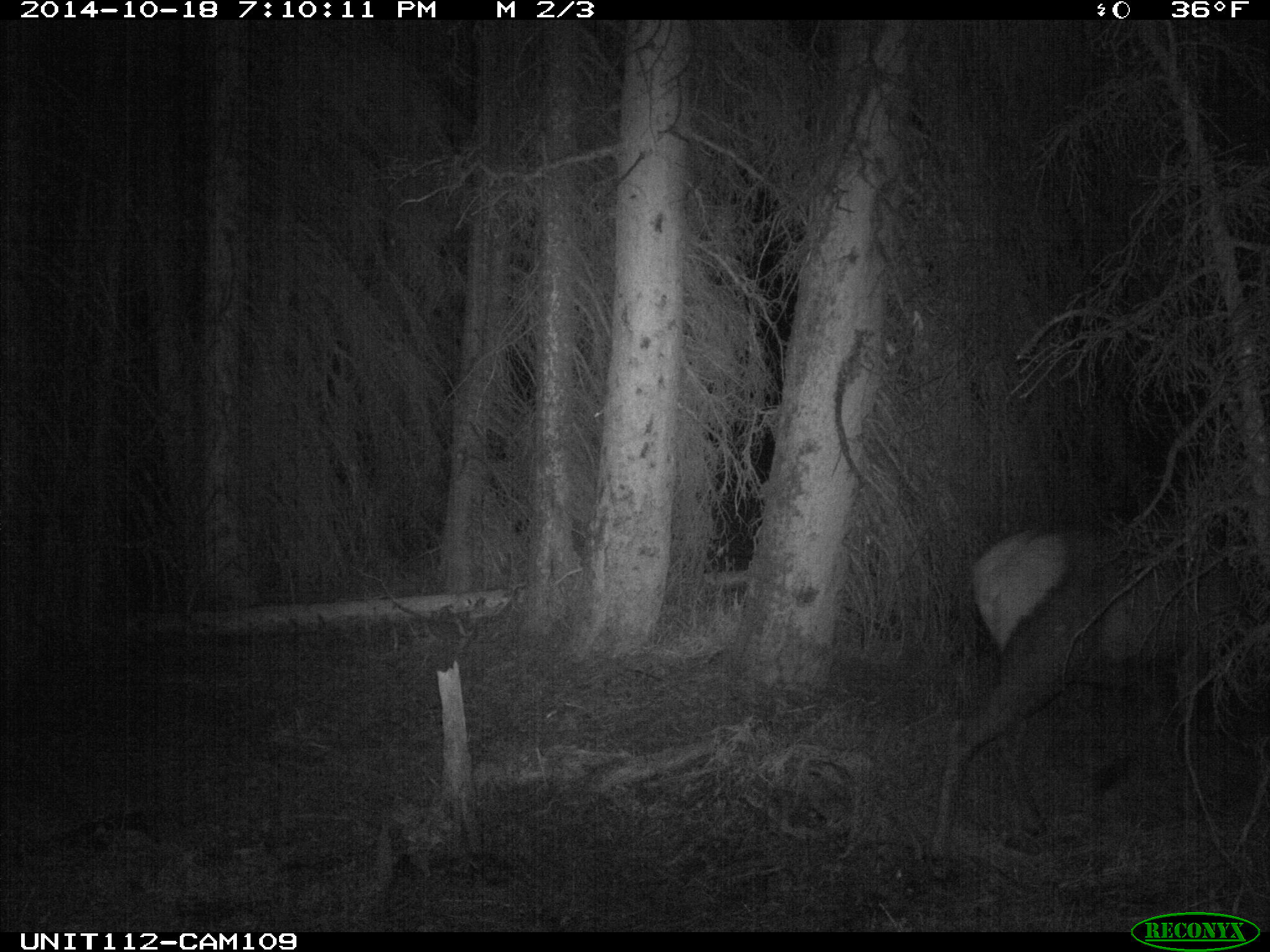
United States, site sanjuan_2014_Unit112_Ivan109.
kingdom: Animalia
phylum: Chordata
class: Mammalia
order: Artiodactyla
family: Cervidae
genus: Cervus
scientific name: Cervus elaphus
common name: red deer